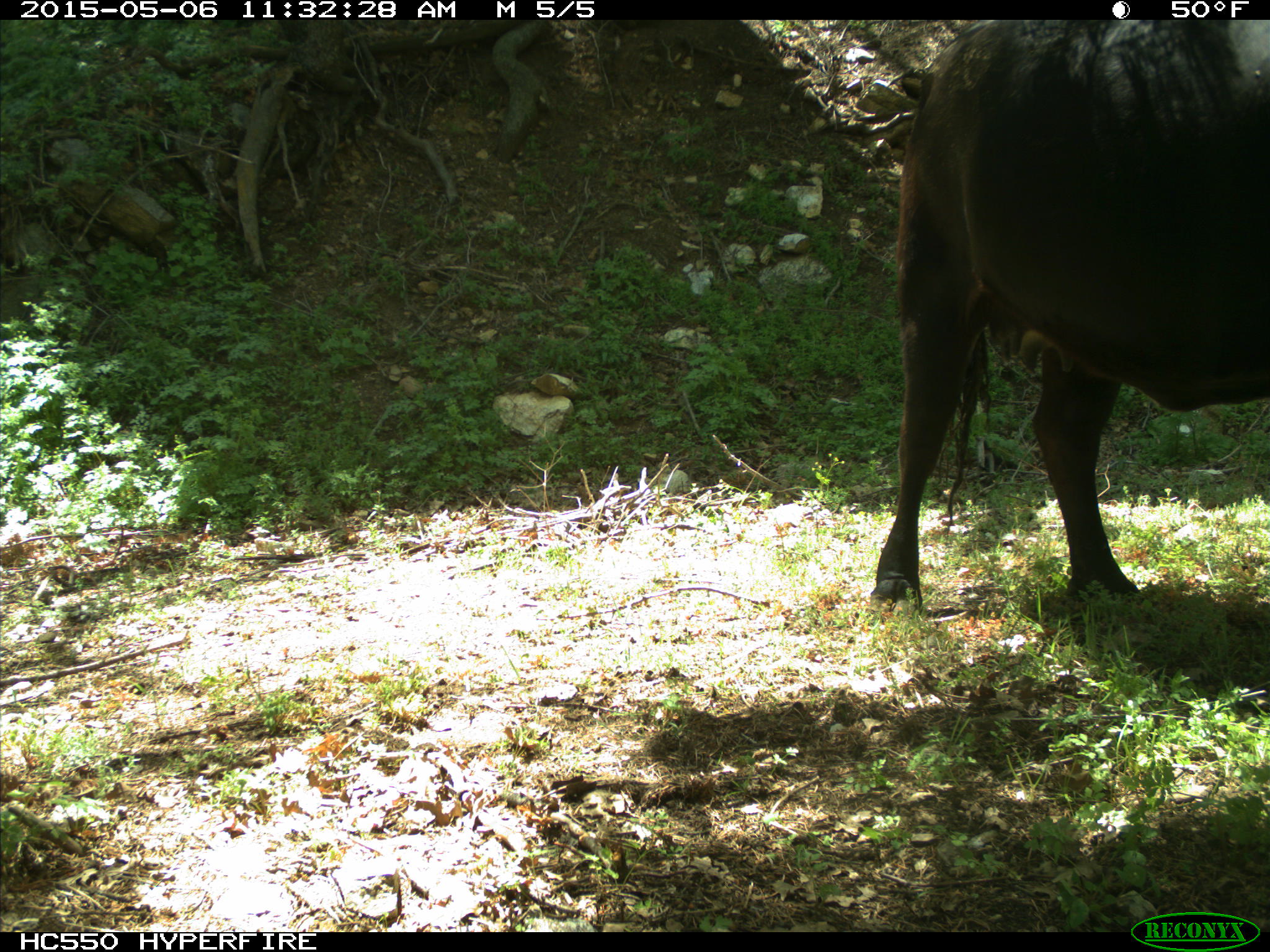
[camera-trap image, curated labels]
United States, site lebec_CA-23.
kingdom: Animalia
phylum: Chordata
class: Mammalia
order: Artiodactyla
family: Bovidae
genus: Bos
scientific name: Bos taurus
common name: domestic cow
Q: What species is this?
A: Bos taurus (domestic cow).